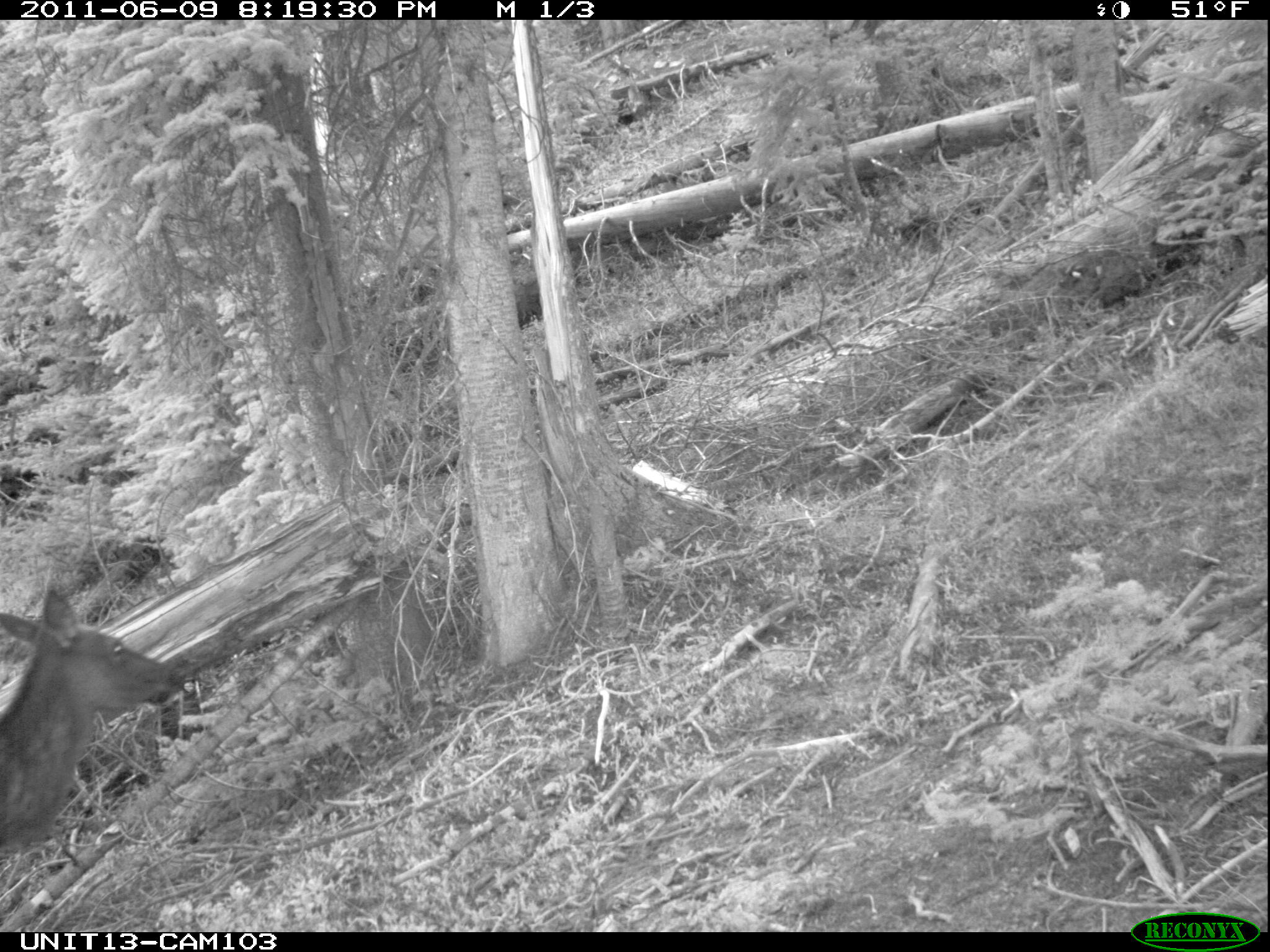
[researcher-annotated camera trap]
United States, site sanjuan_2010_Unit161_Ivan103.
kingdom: Animalia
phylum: Chordata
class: Mammalia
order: Artiodactyla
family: Cervidae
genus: Cervus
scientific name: Cervus elaphus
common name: red deer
Cervus elaphus (red deer).